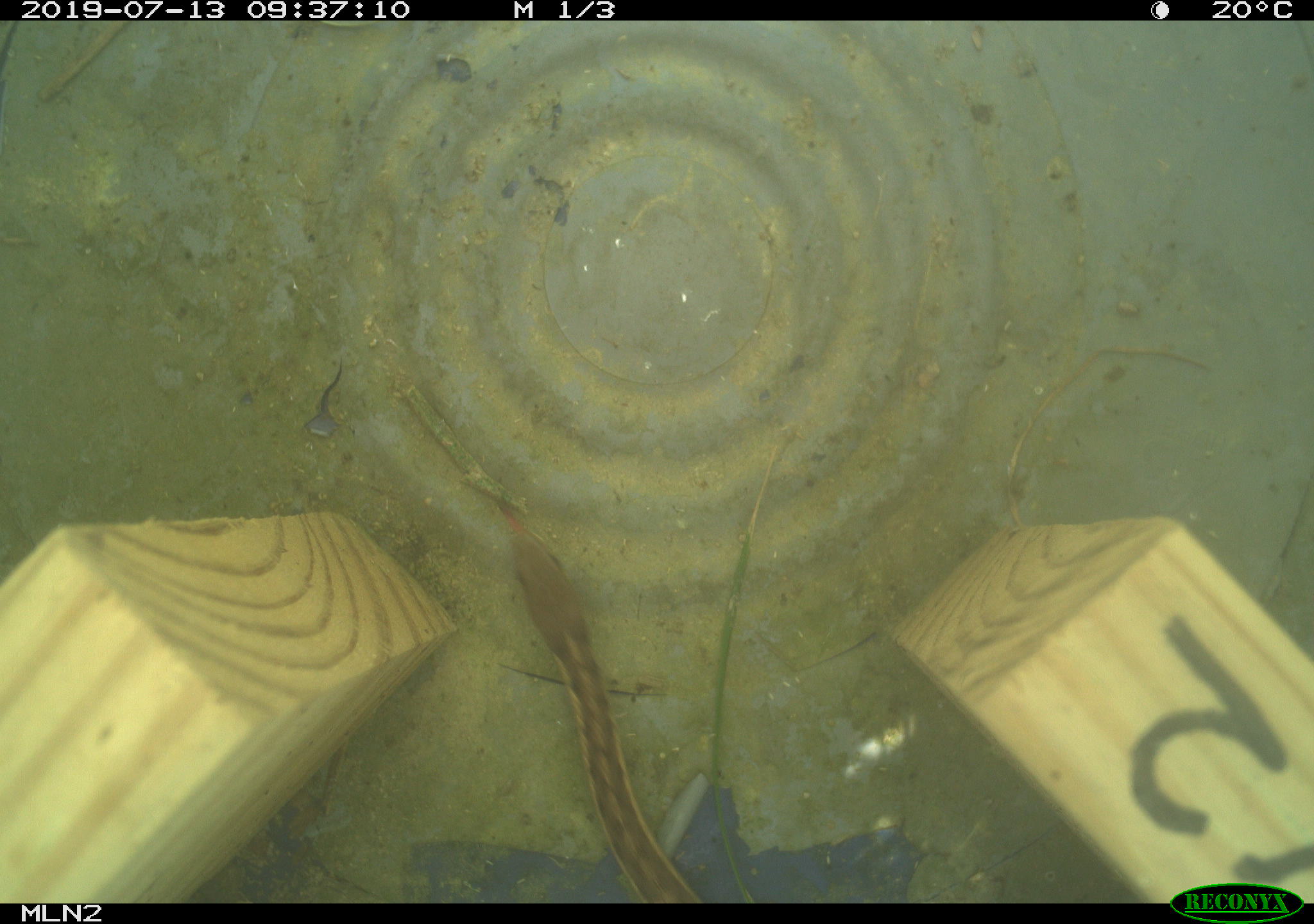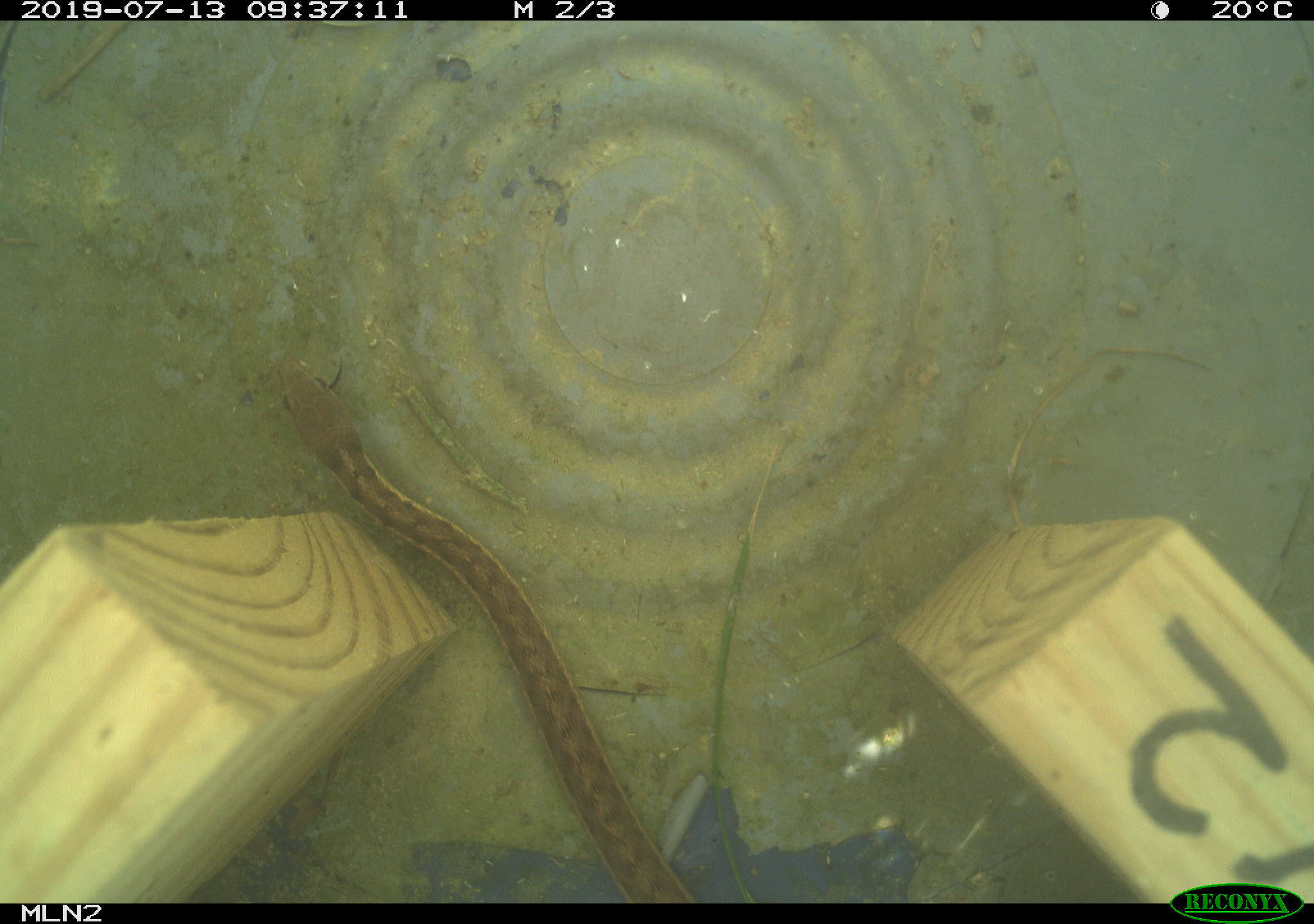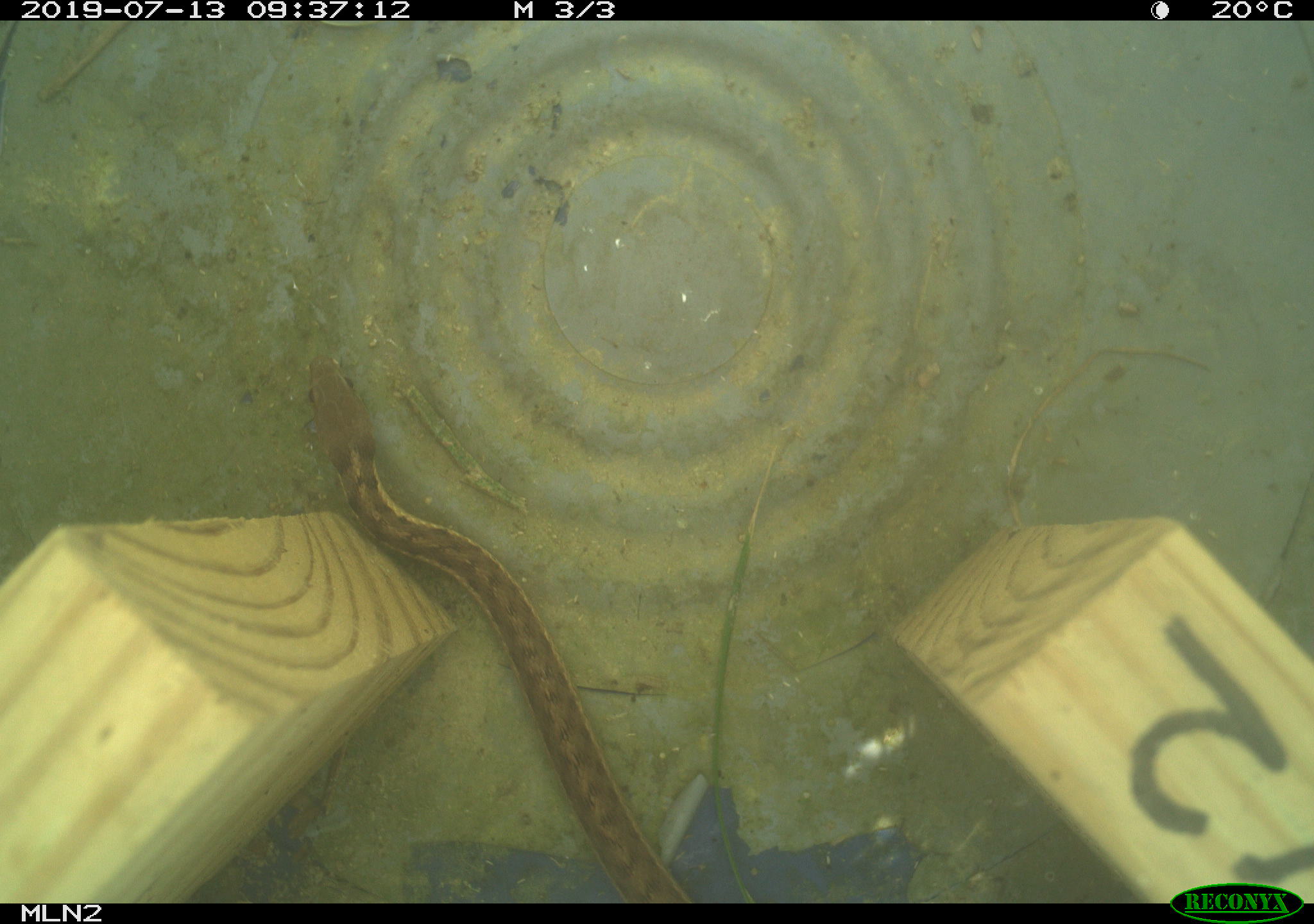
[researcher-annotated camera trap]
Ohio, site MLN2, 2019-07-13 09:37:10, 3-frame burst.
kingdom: Animalia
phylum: Chordata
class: Reptilia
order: Squamata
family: Colubridae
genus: Thamnophis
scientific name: Thamnophis sirtalis sirtalis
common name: eastern gartersnake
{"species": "eastern gartersnake (Thamnophis sirtalis sirtalis)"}